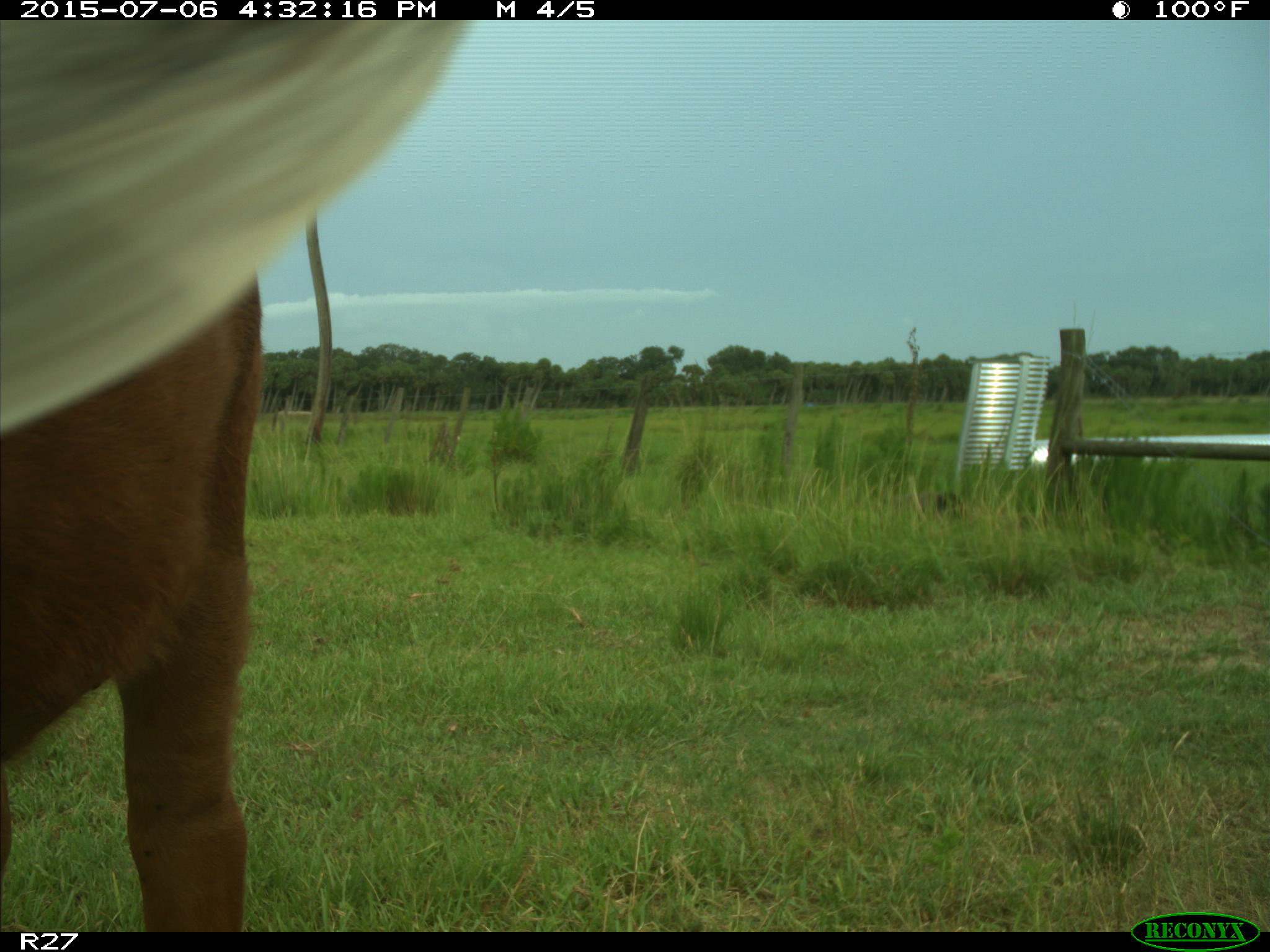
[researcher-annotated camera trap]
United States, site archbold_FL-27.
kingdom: Animalia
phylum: Chordata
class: Mammalia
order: Artiodactyla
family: Bovidae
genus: Bos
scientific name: Bos taurus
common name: domestic cow